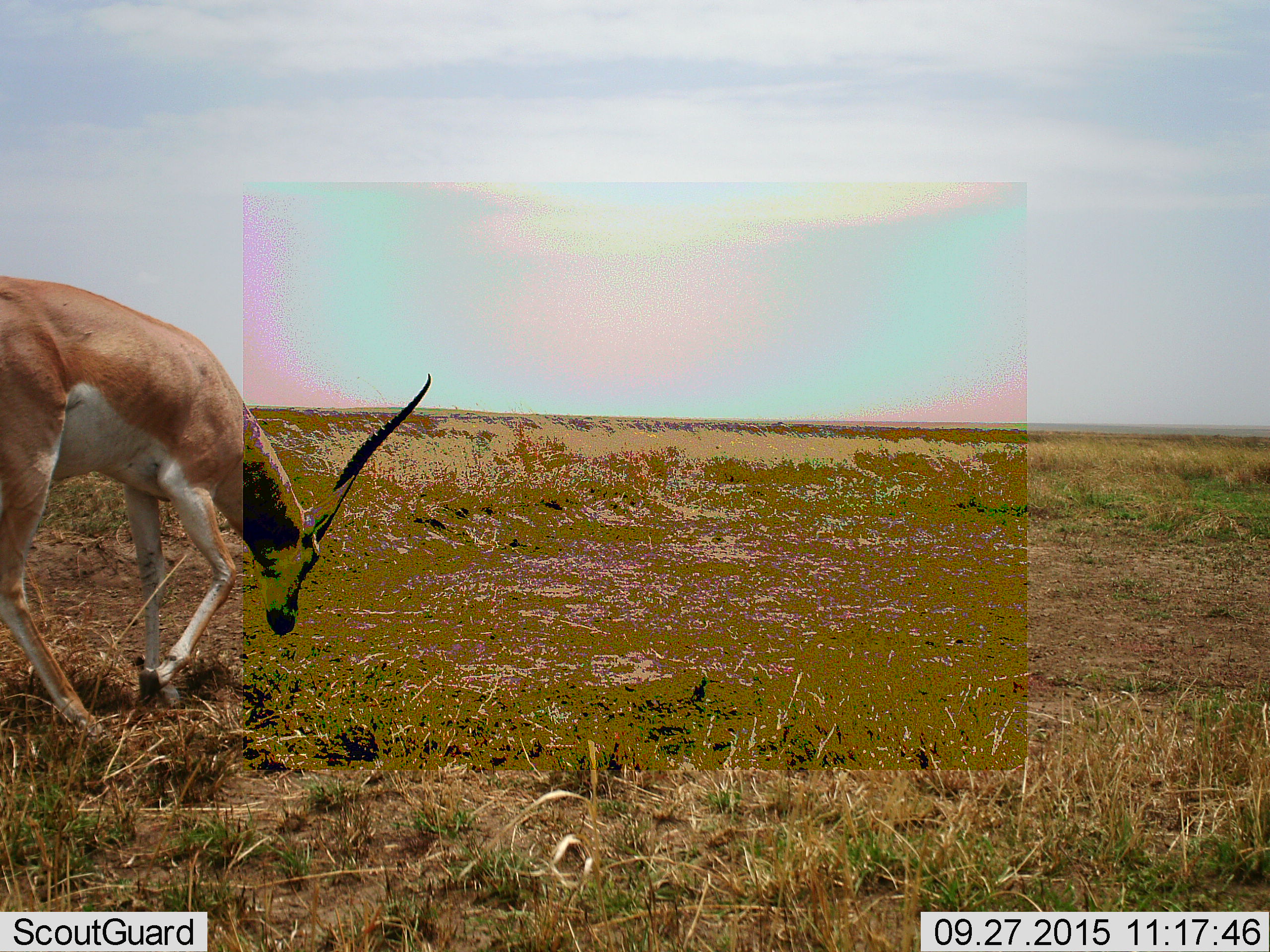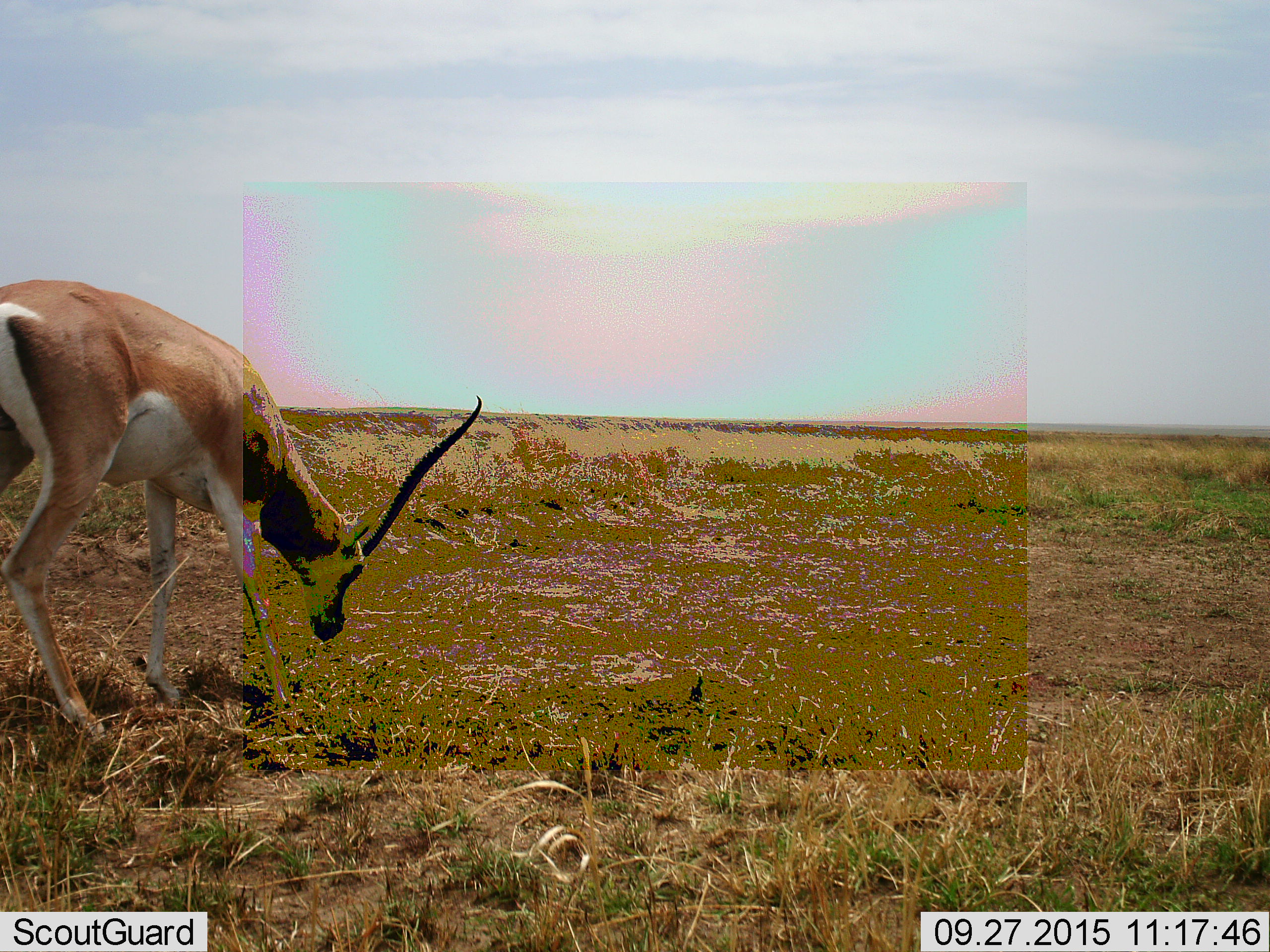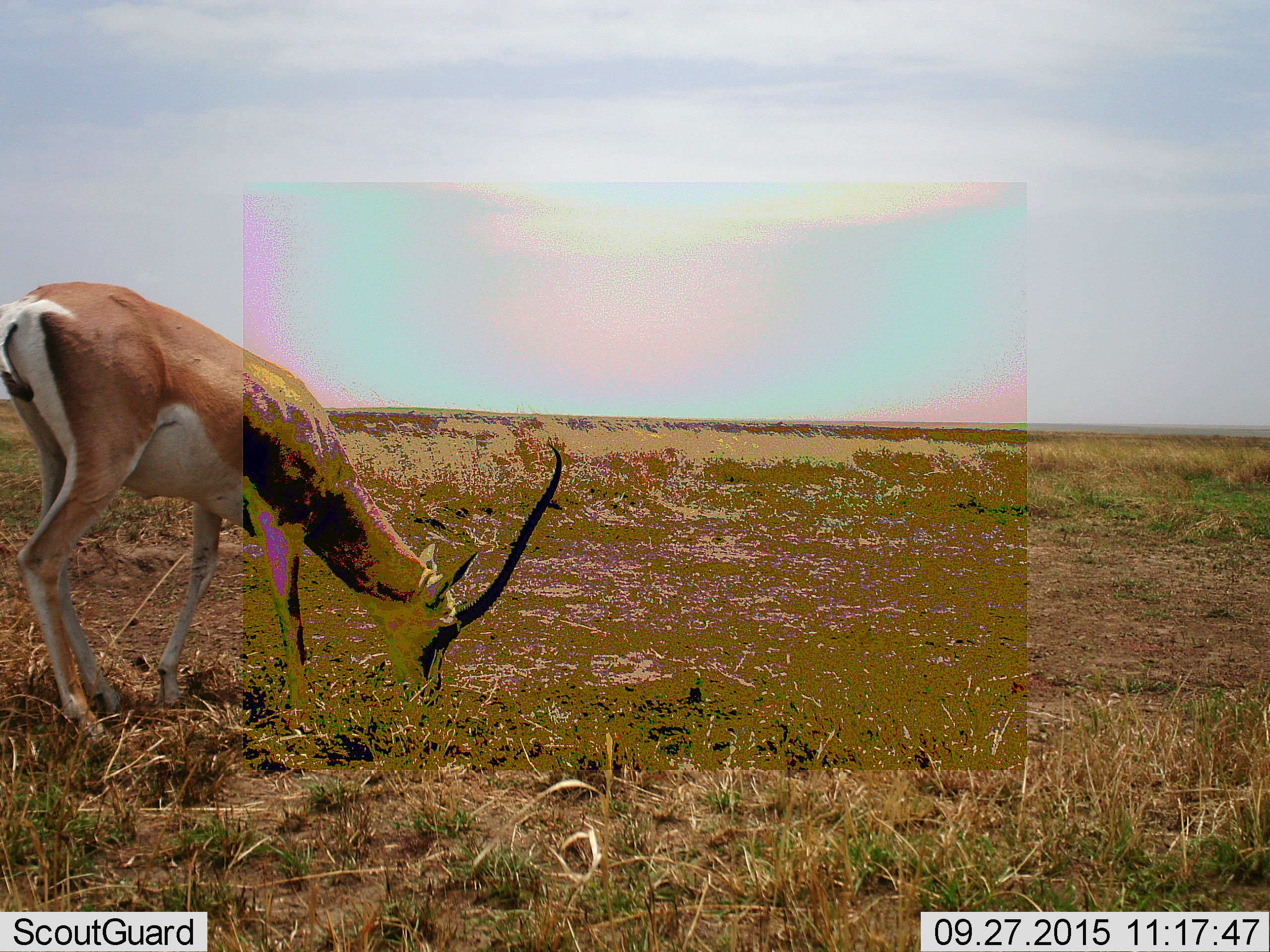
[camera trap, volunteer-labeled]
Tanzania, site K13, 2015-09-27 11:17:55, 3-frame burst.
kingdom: Animalia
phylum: Chordata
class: Mammalia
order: Artiodactyla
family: Bovidae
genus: Nanger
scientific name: Nanger granti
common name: grant's gazelle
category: gazellegrants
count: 1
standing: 12%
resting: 0%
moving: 62%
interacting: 0%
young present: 0%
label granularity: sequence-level